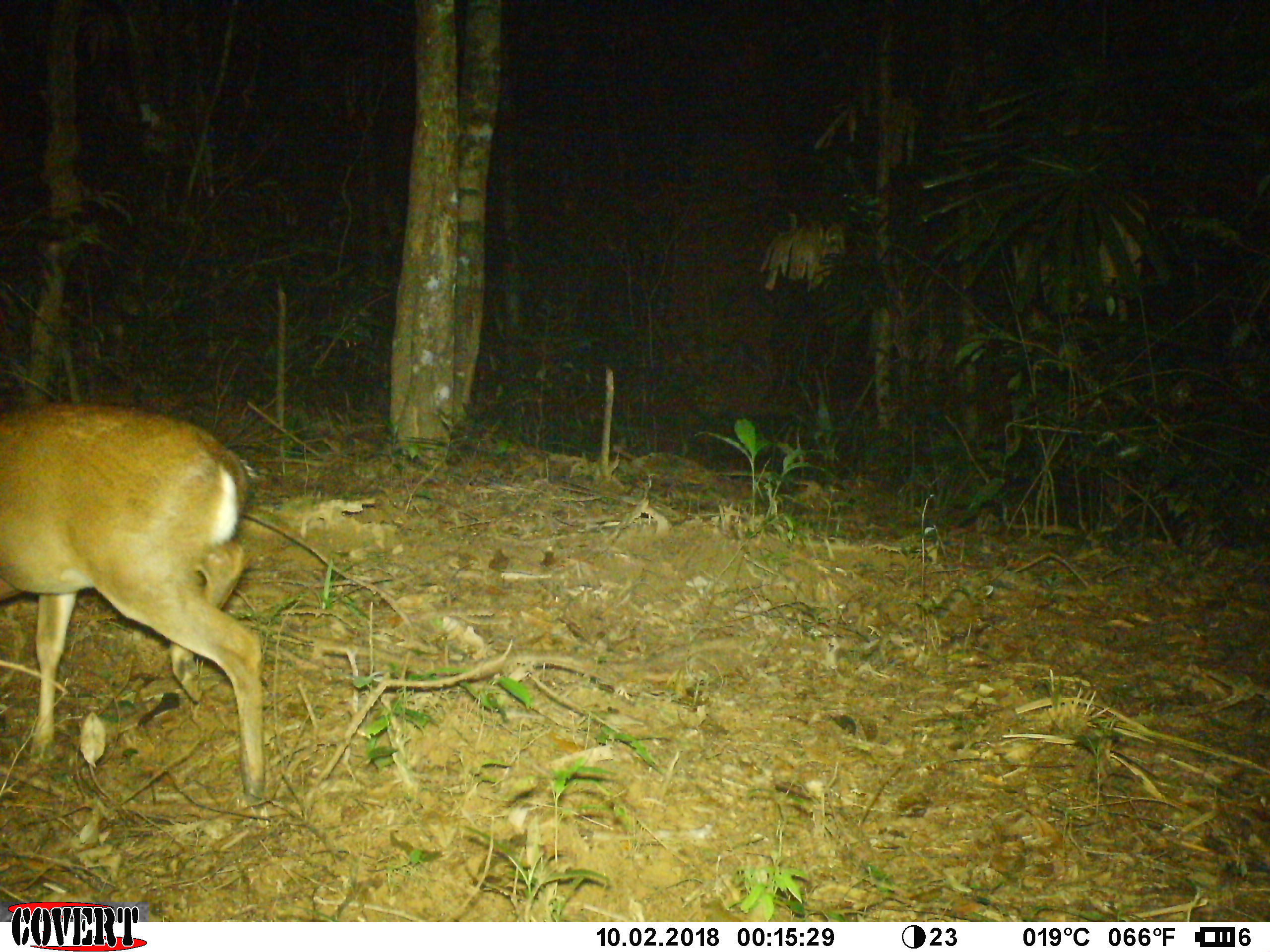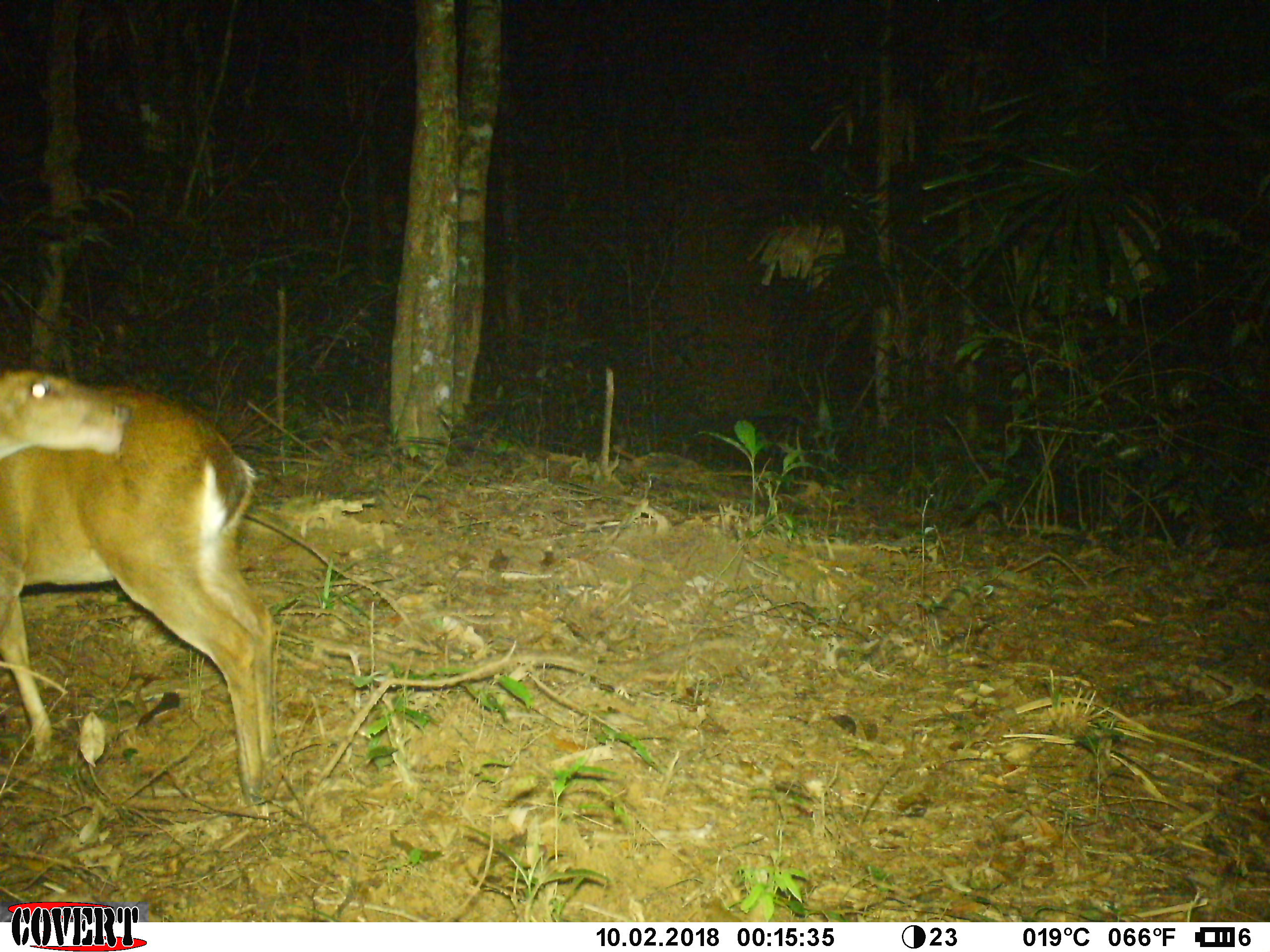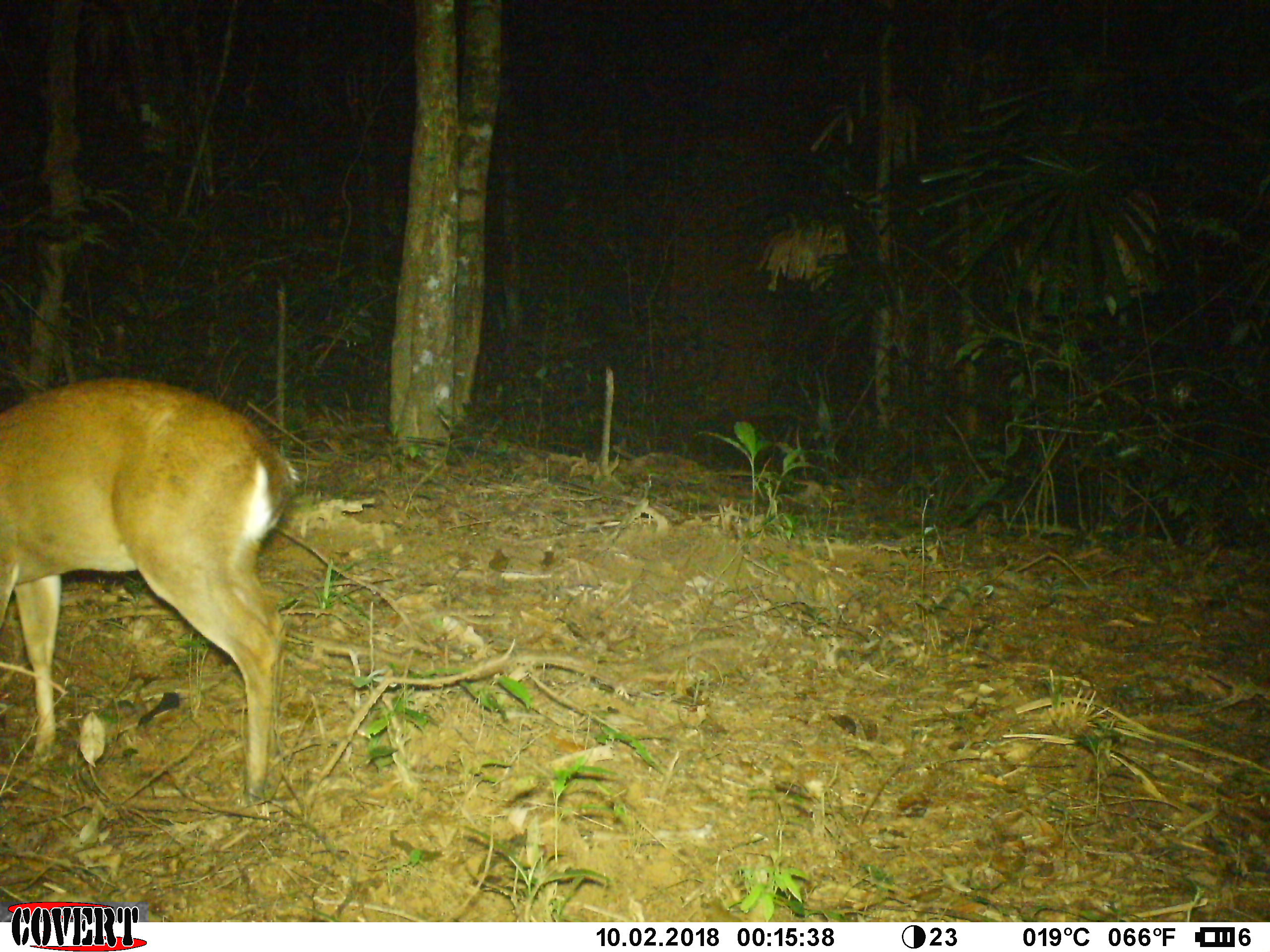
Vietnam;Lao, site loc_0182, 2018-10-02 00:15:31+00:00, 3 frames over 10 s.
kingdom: Animalia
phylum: Chordata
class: Mammalia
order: Artiodactyla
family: Cervidae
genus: Muntiacus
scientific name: Muntiacus vuquangensis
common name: large-antlered muntjac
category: large antlered muntjac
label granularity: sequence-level